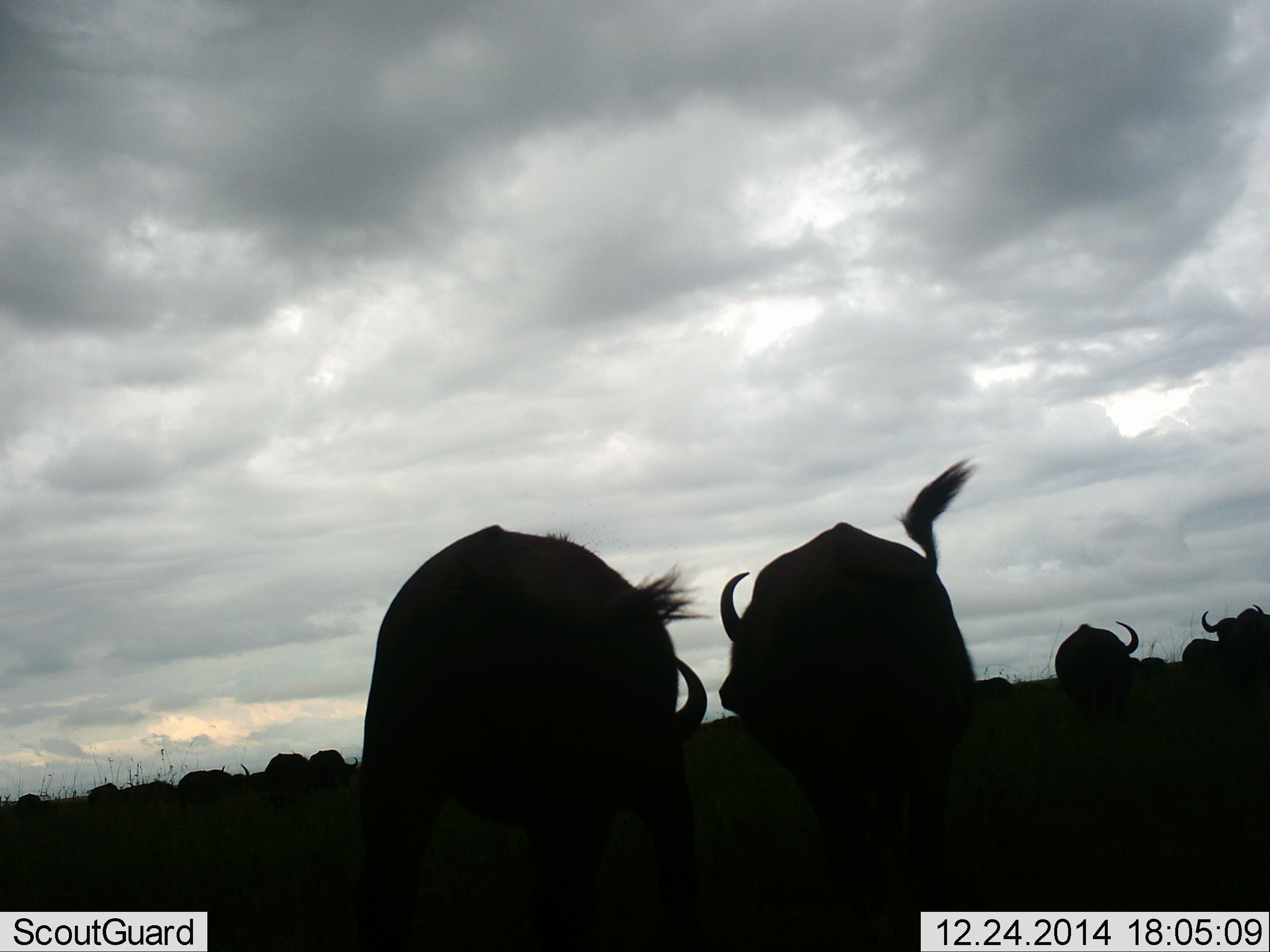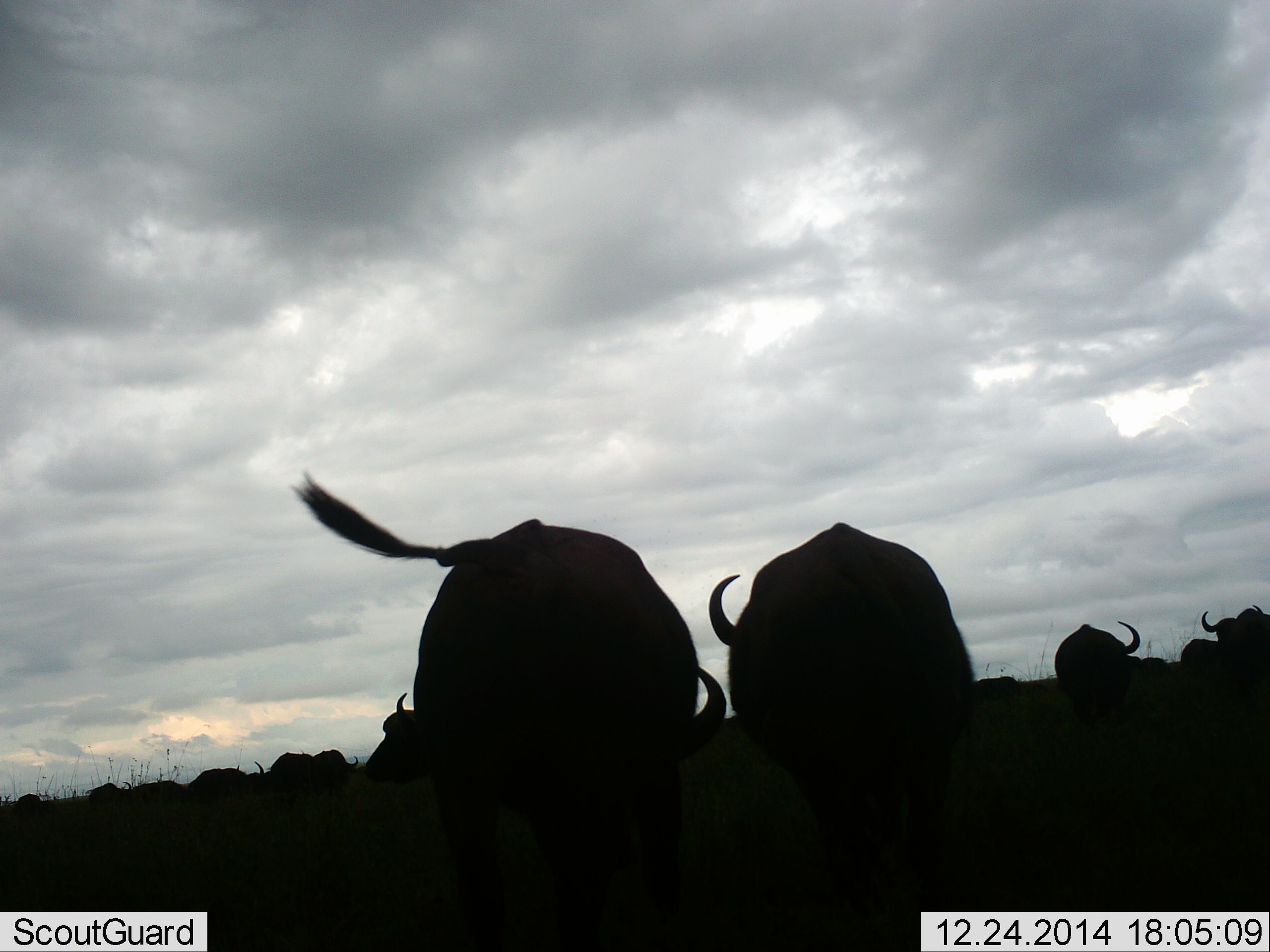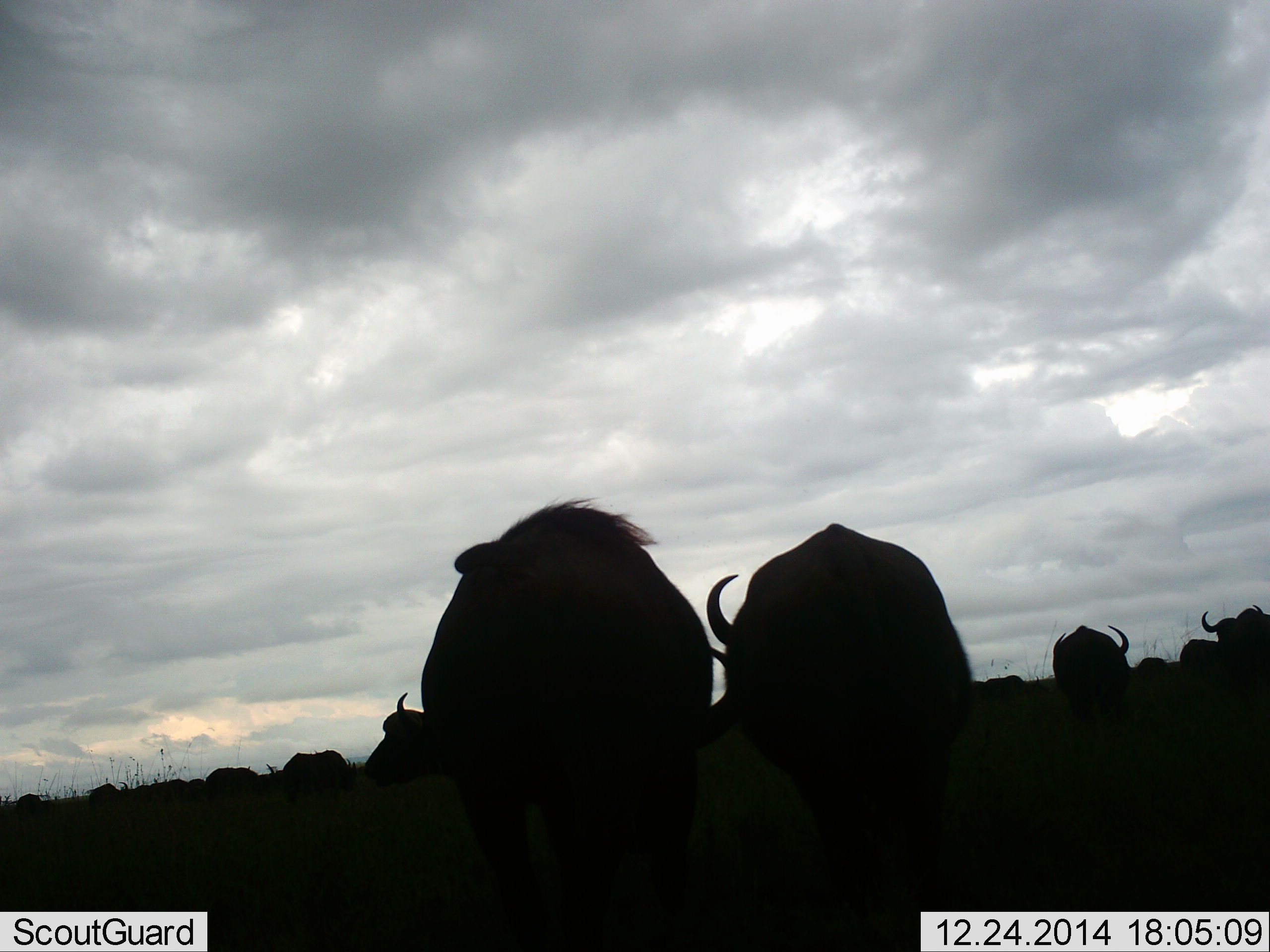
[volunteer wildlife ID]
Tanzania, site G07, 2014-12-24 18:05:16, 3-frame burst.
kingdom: Animalia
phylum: Chordata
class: Mammalia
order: Artiodactyla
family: Bovidae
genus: Connochaetes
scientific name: Connochaetes taurinus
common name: blue wildebeest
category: wildebeest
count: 11-50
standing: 80%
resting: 0%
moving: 30%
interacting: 0%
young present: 0%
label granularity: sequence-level